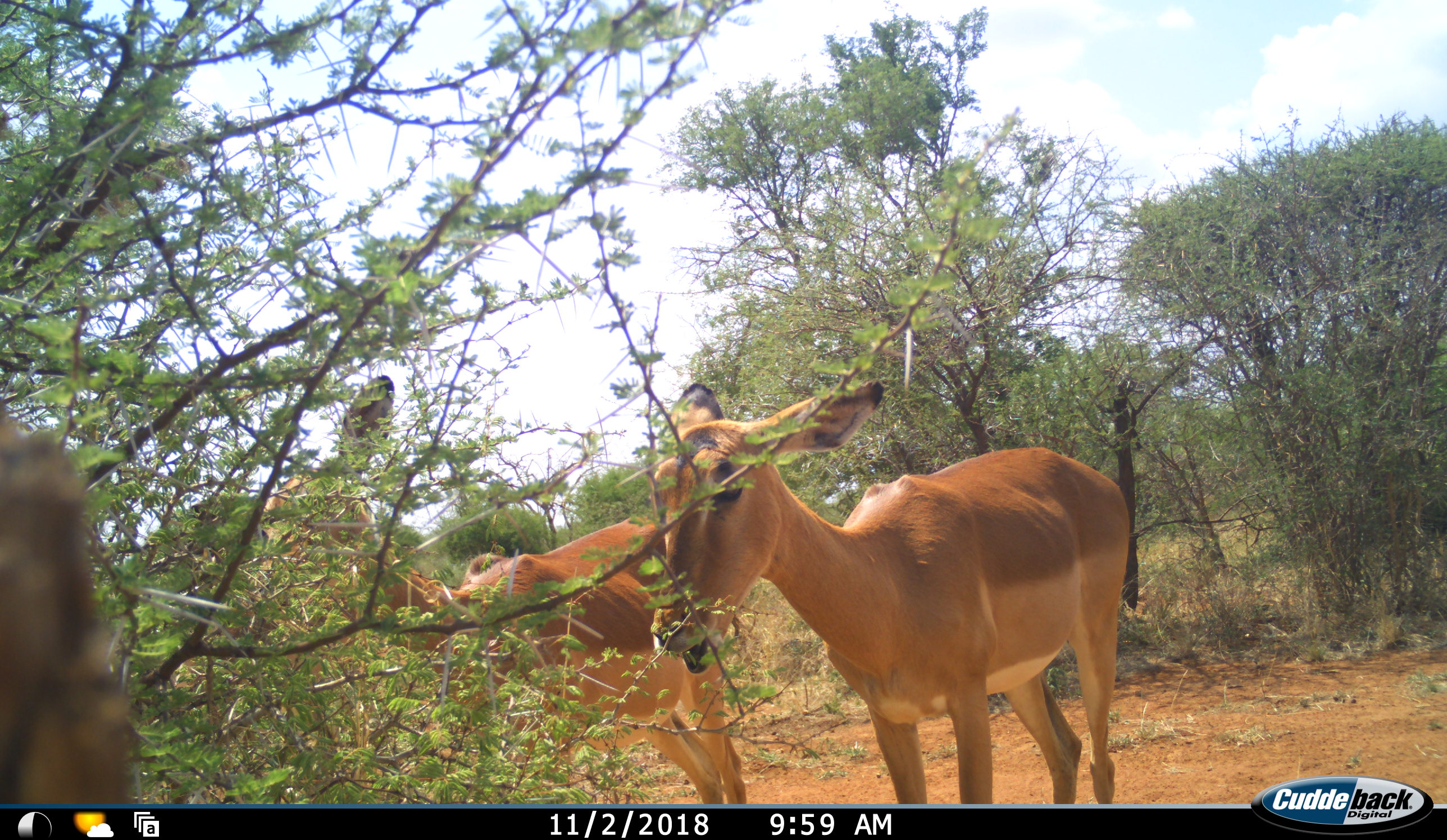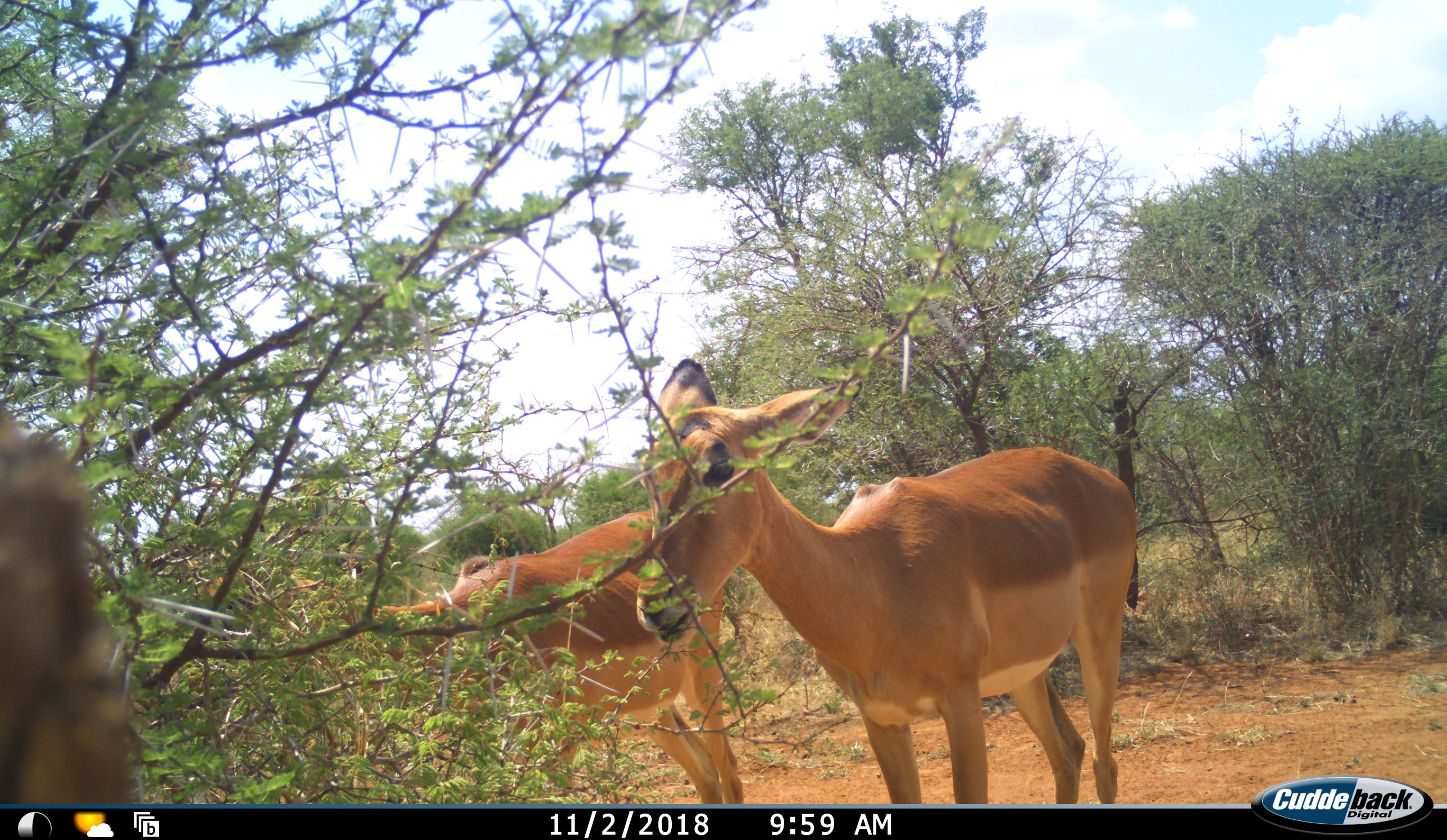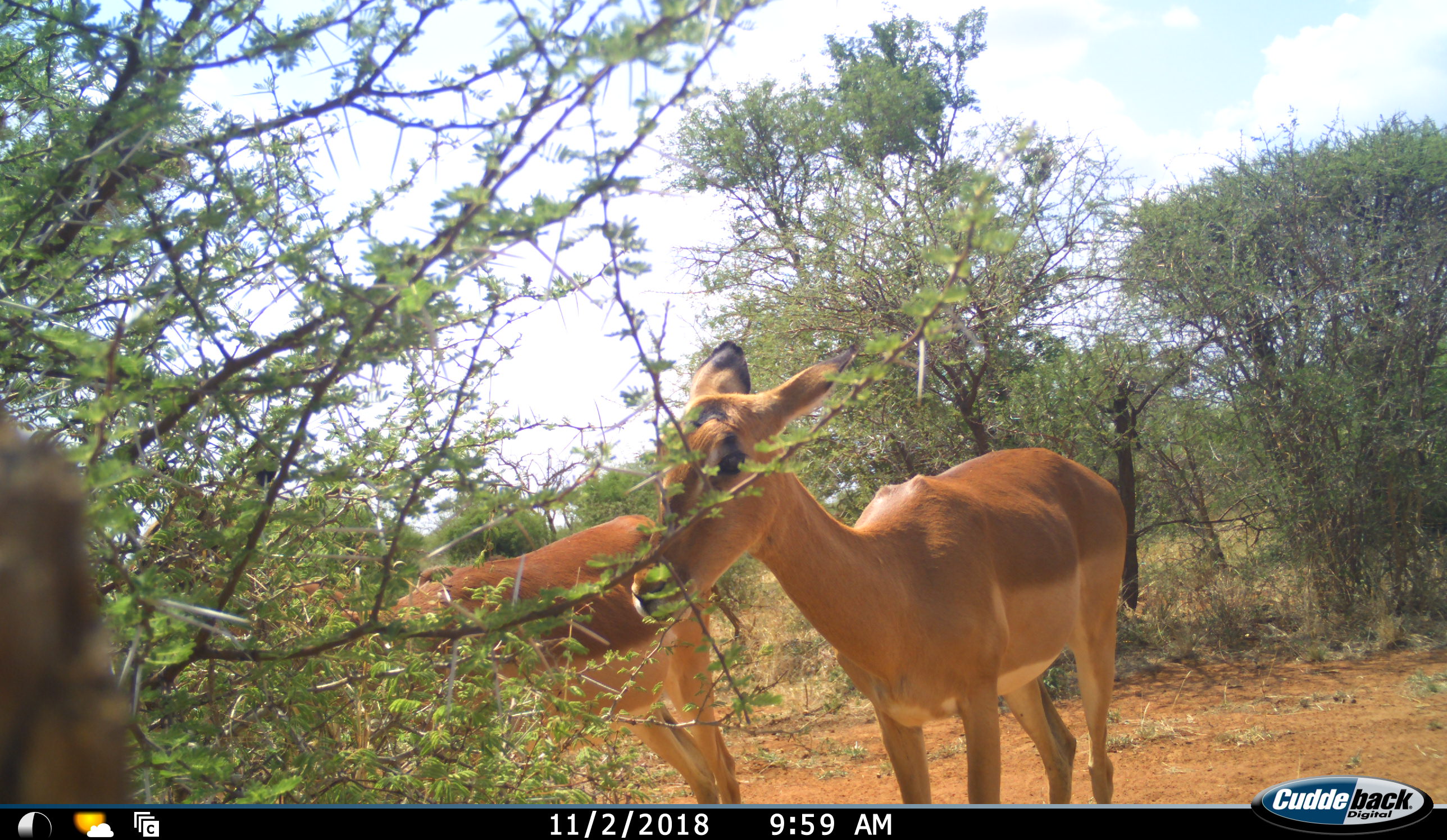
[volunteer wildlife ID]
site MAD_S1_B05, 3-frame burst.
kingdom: Animalia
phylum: Chordata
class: Mammalia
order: Artiodactyla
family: Bovidae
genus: Aepyceros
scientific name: Aepyceros melampus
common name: impala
Impala (Aepyceros melampus), count 2. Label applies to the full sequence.